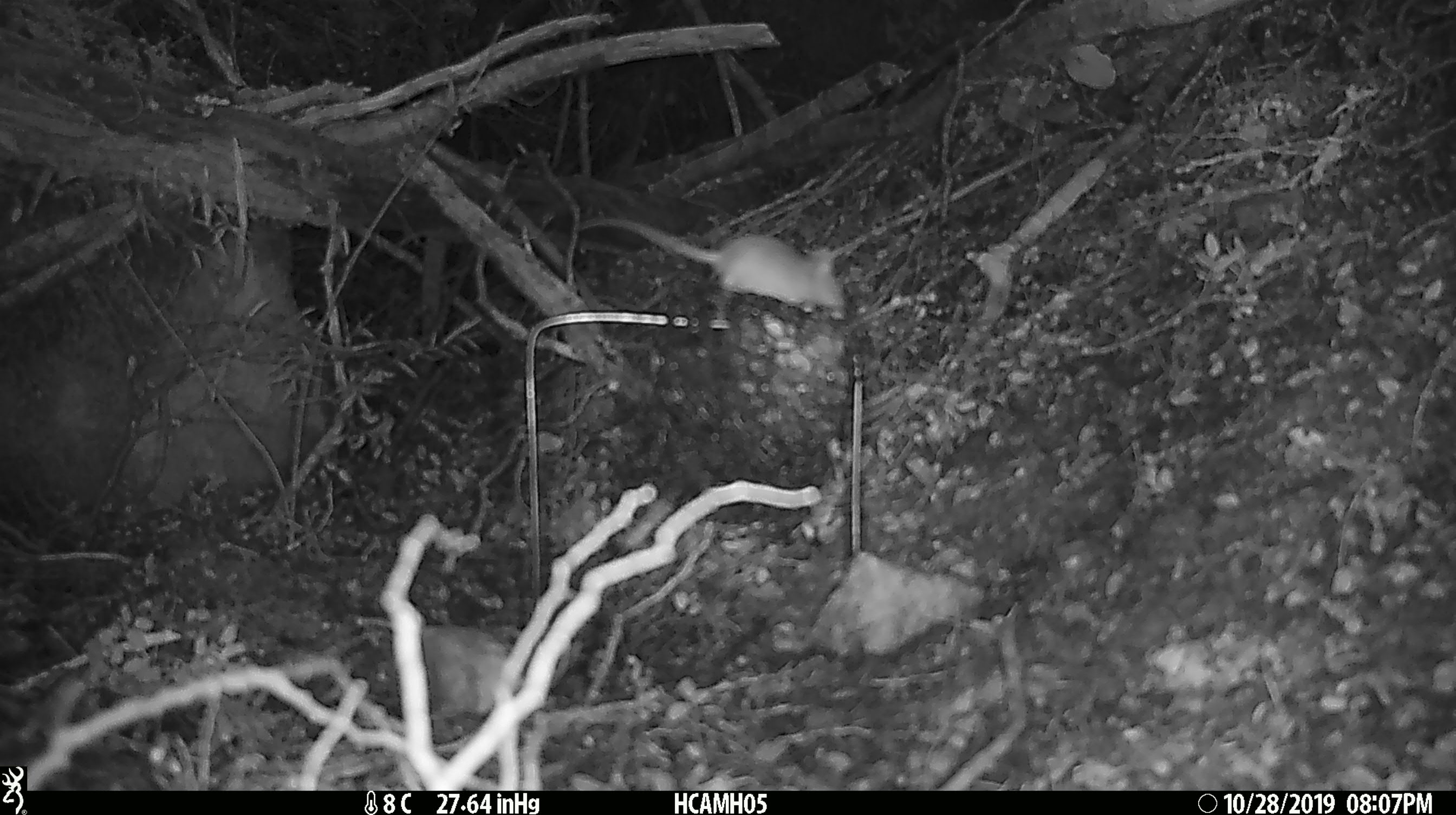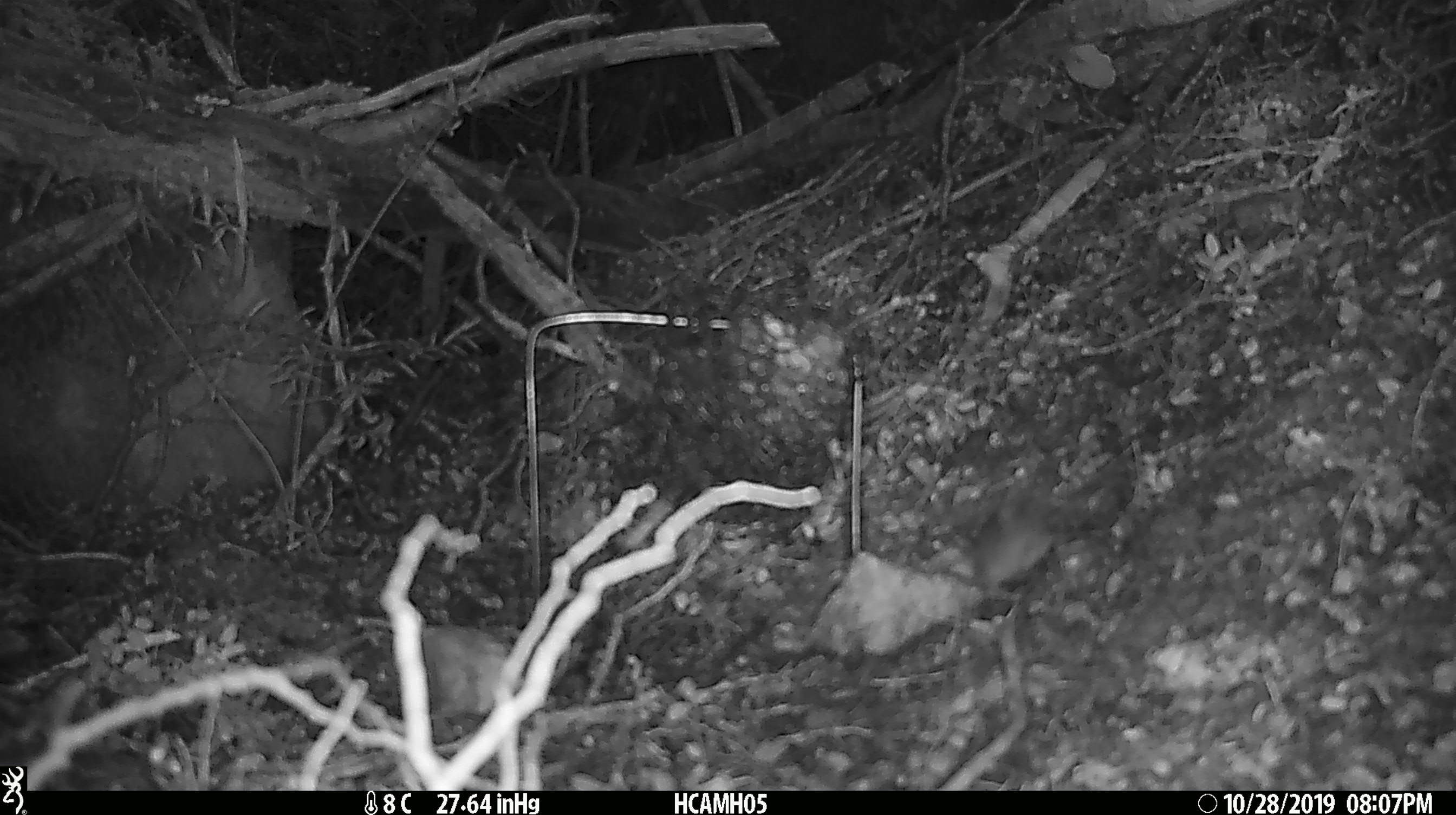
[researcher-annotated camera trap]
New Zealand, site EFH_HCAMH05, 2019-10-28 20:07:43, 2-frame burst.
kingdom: Animalia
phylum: Chordata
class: Mammalia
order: Rodentia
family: Muridae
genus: Mus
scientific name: Mus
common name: mouse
Mouse (Mus).